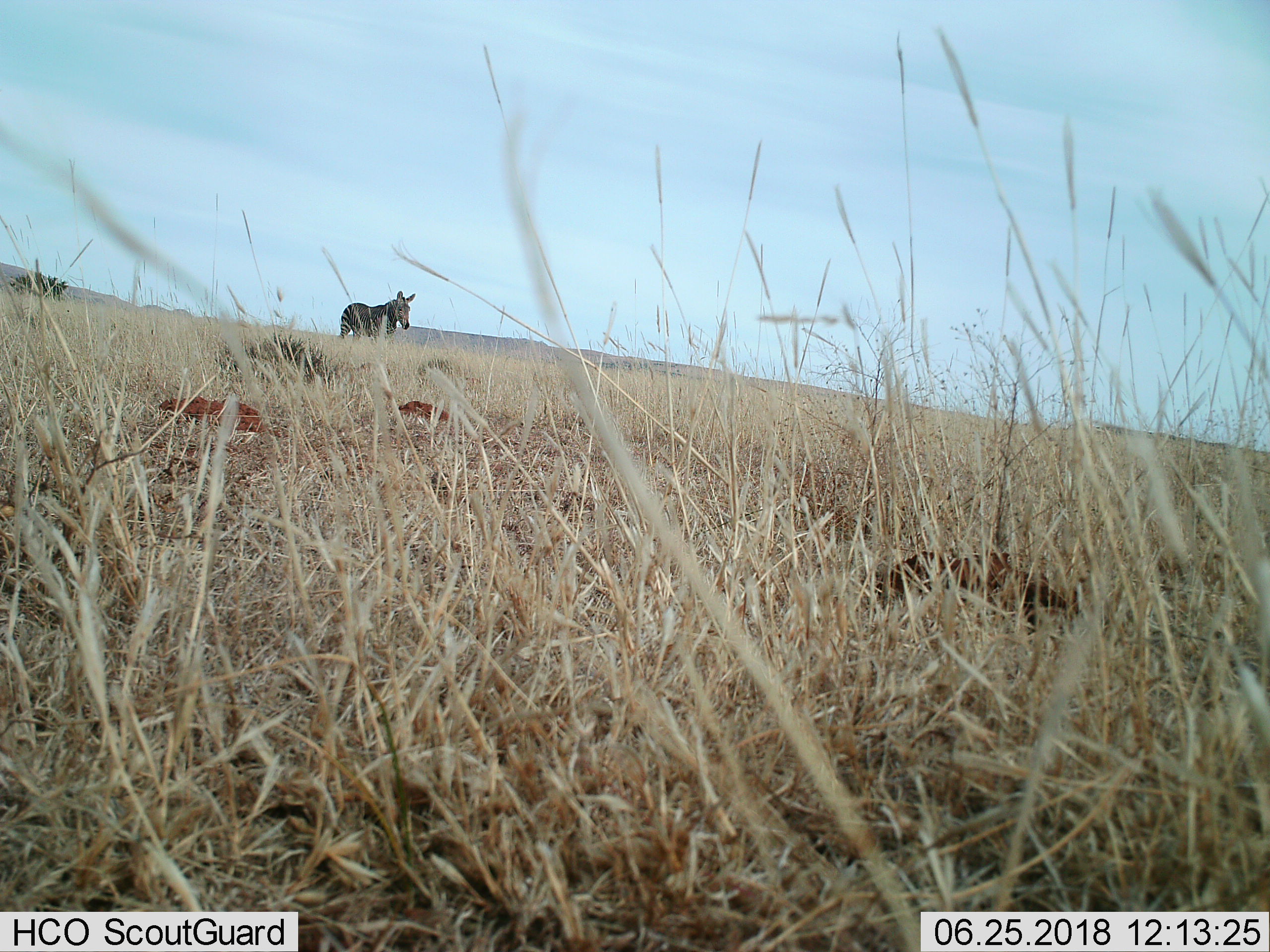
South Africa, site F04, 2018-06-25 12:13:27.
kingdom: Animalia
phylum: Chordata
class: Mammalia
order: Perissodactyla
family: Equidae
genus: Equus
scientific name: Equus zebra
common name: mountain zebra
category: zebramountain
Zebramountain (mountain zebra) (Equus zebra), count 1. Behavior (volunteer vote fractions): standing 78%, resting 0%, moving 22%, interacting 0%. Young present (vote fraction): 0%. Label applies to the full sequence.